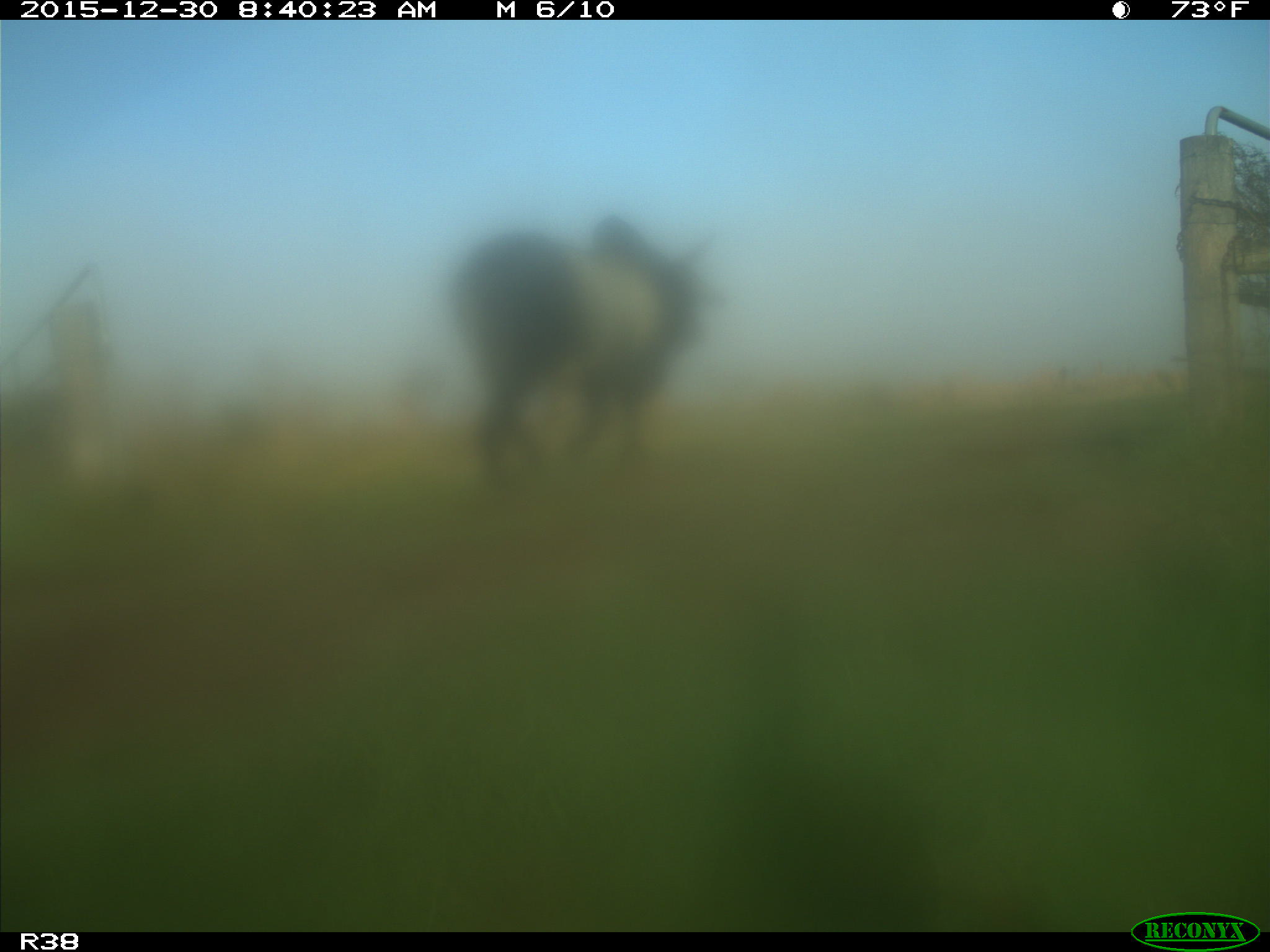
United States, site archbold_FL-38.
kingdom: Animalia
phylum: Chordata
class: Mammalia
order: Artiodactyla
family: Bovidae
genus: Bos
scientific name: Bos taurus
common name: domestic cow